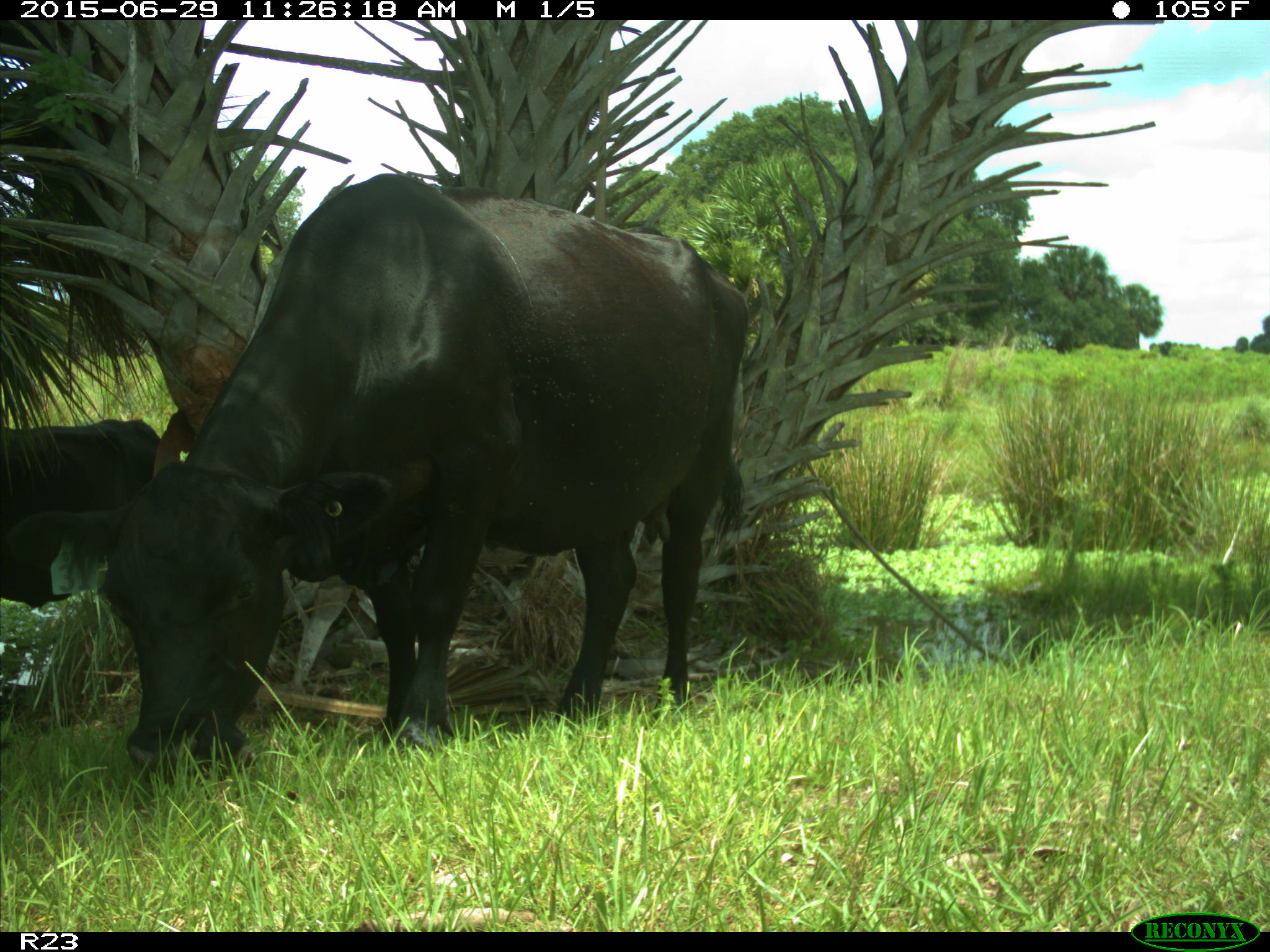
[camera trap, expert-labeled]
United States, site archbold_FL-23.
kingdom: Animalia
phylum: Chordata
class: Mammalia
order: Artiodactyla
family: Bovidae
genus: Bos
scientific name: Bos taurus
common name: domestic cow